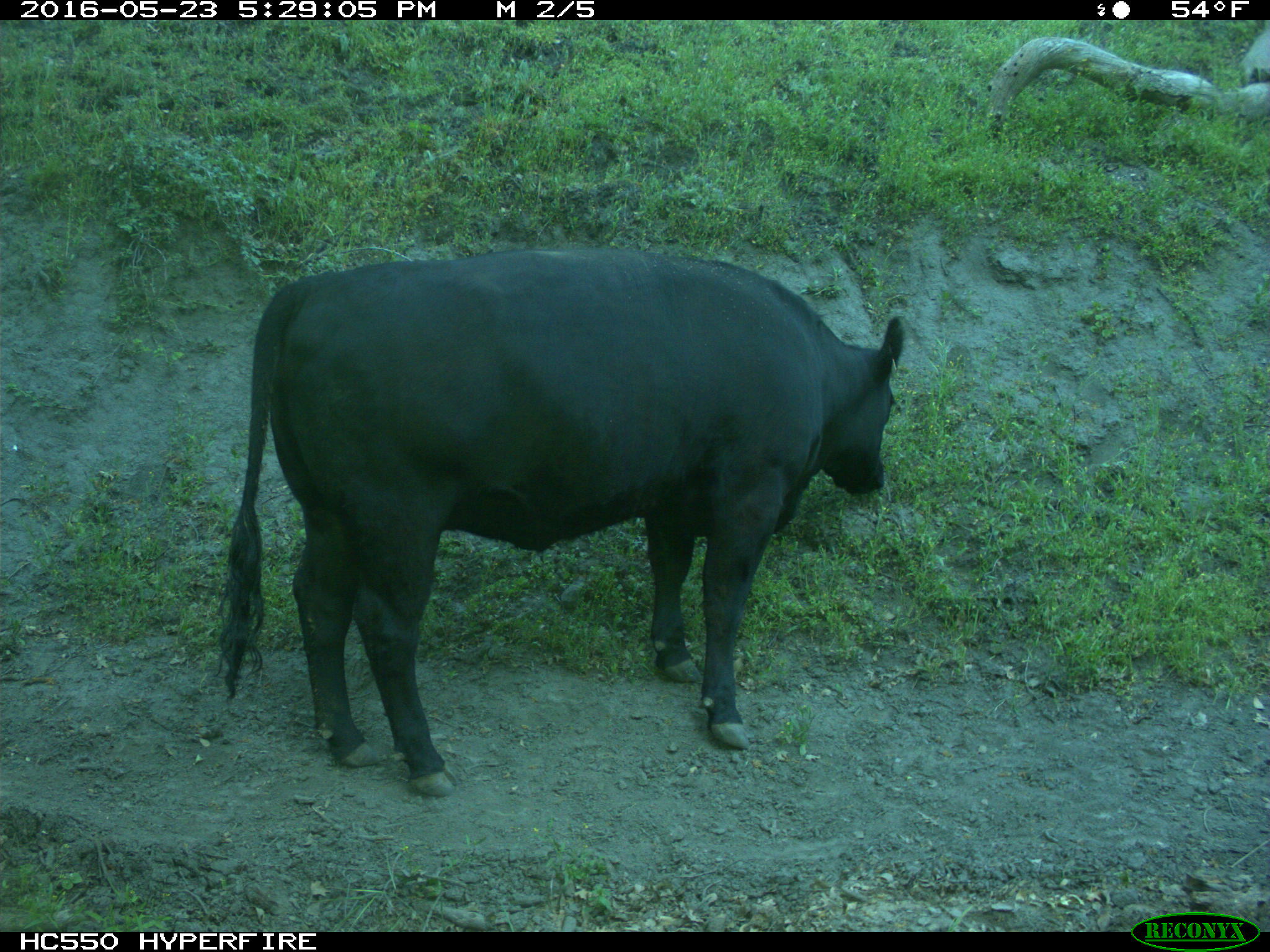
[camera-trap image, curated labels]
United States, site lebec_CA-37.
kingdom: Animalia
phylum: Chordata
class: Mammalia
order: Artiodactyla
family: Bovidae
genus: Bos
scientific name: Bos taurus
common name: domestic cow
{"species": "Bos taurus (domestic cow)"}